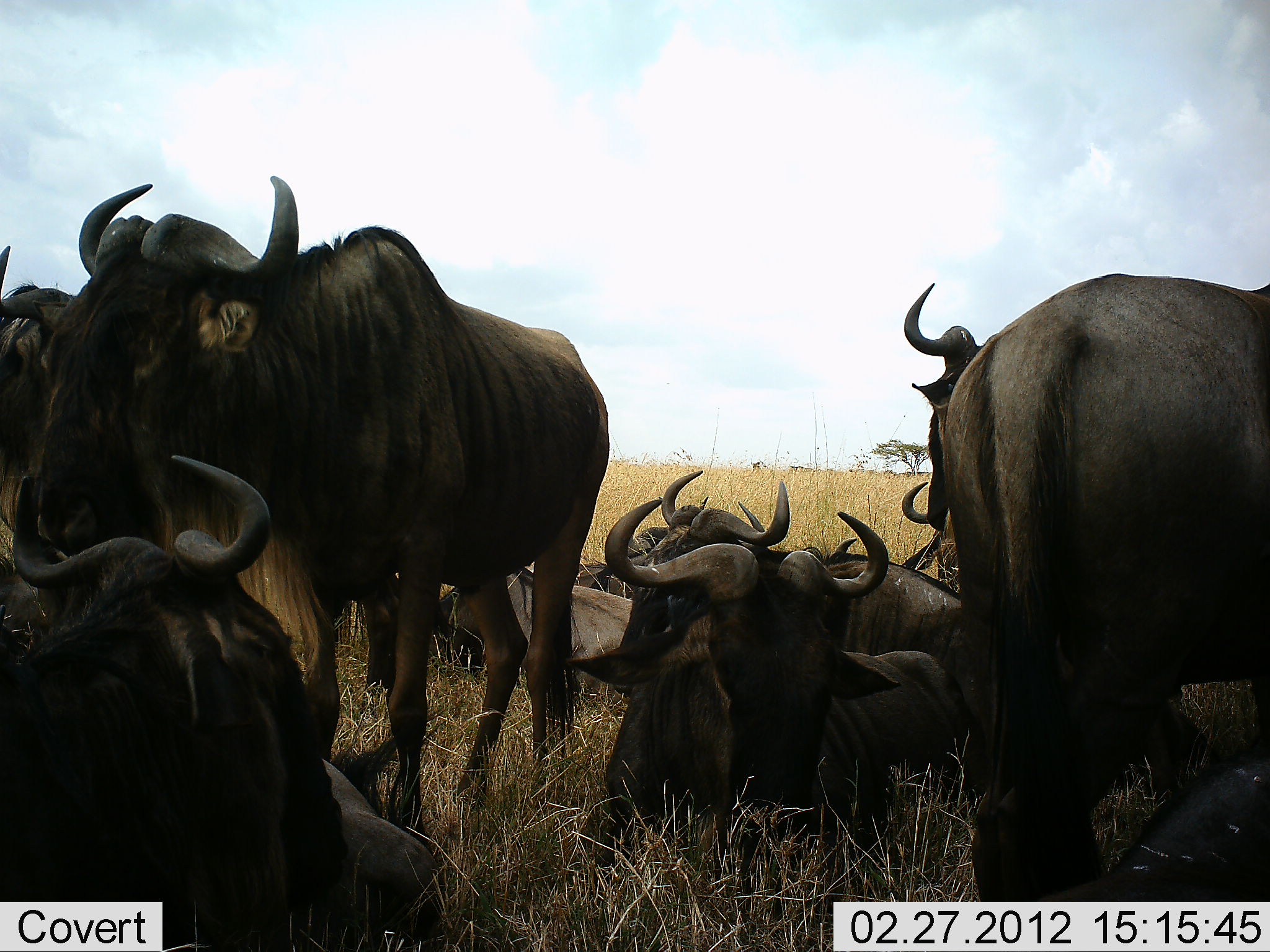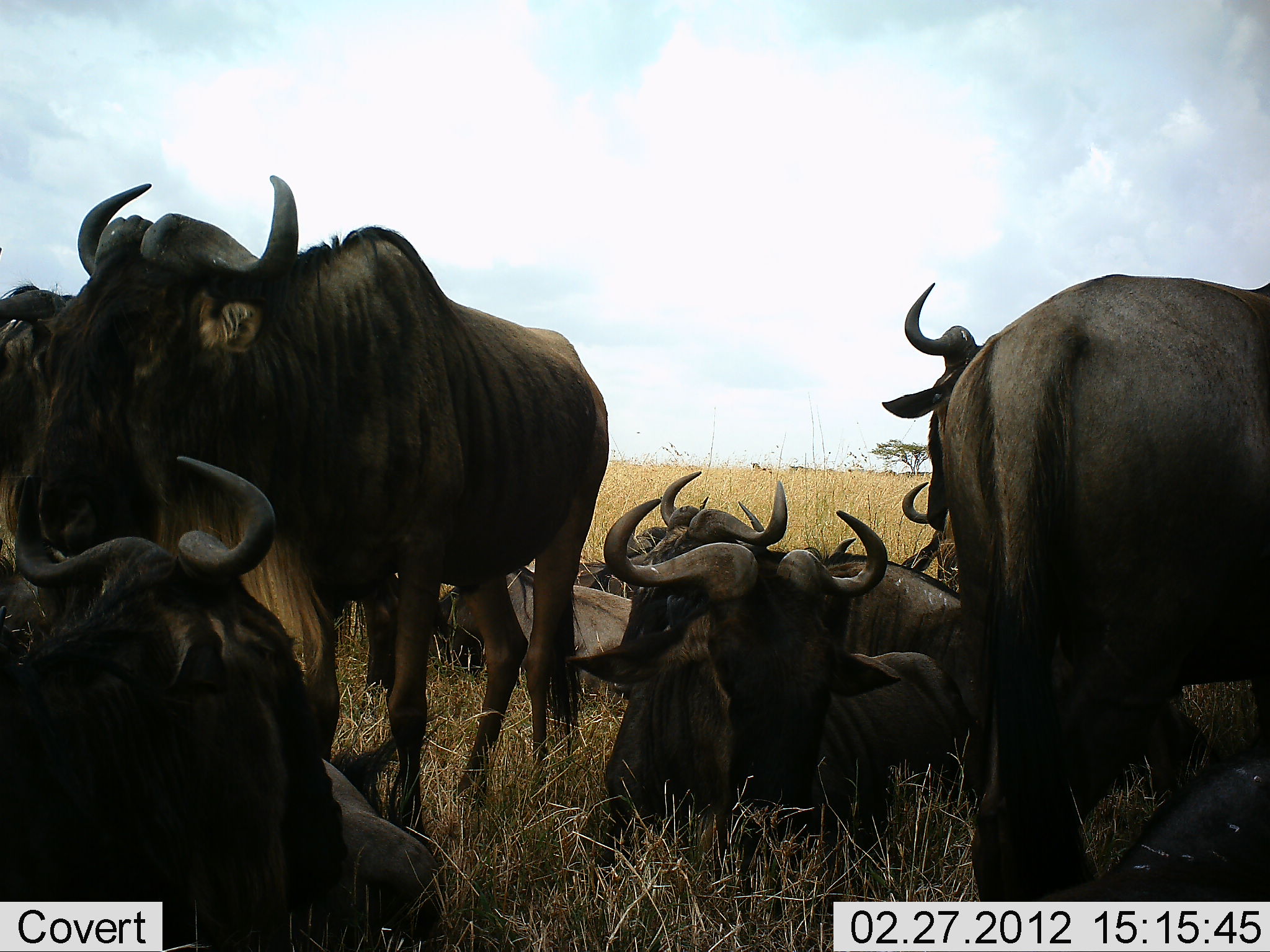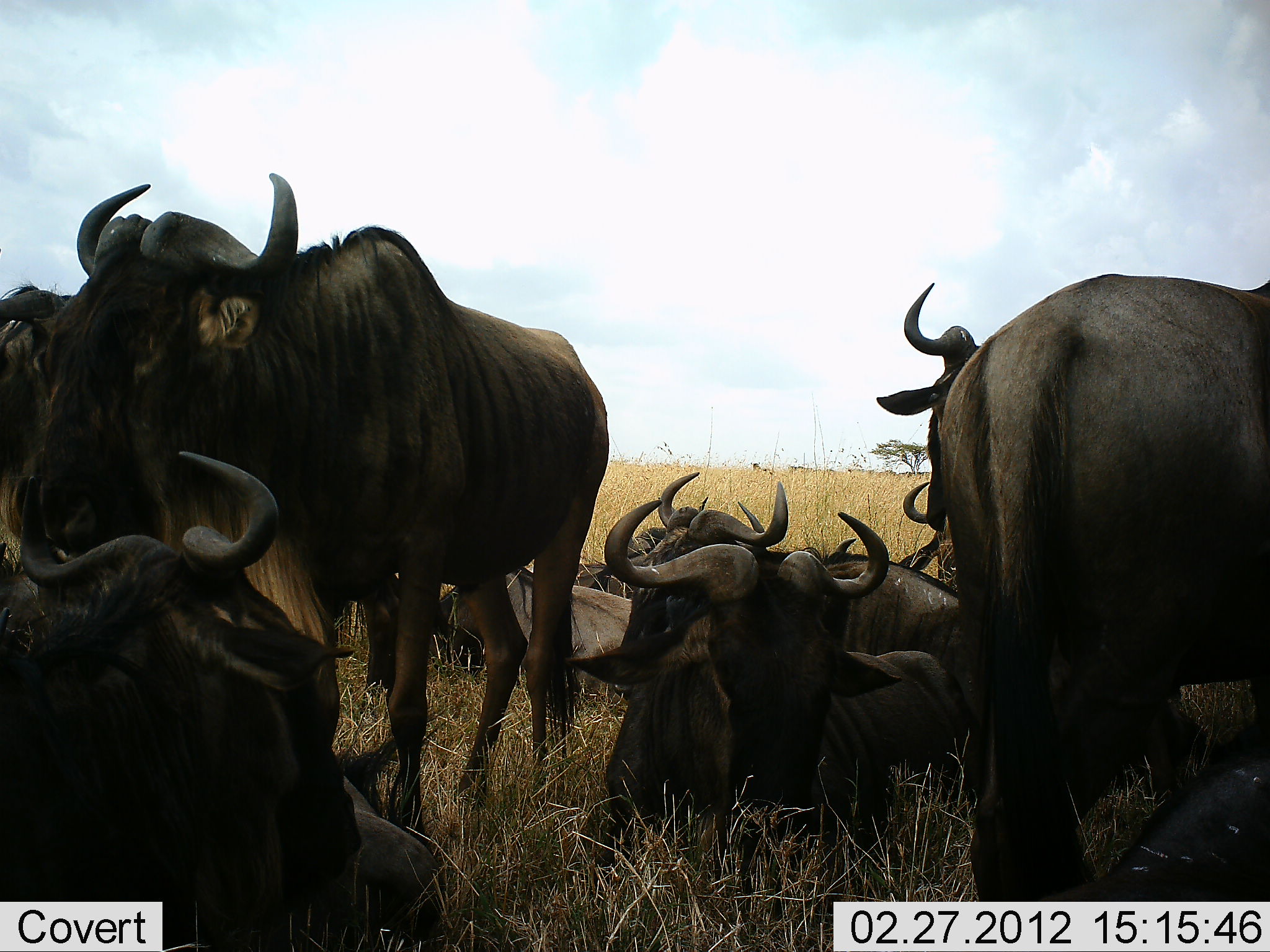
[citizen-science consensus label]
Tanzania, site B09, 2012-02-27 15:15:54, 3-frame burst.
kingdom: Animalia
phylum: Chordata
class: Mammalia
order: Artiodactyla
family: Bovidae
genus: Connochaetes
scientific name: Connochaetes taurinus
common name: blue wildebeest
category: wildebeest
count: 10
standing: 62%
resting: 100%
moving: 0%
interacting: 6%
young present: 0%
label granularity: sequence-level